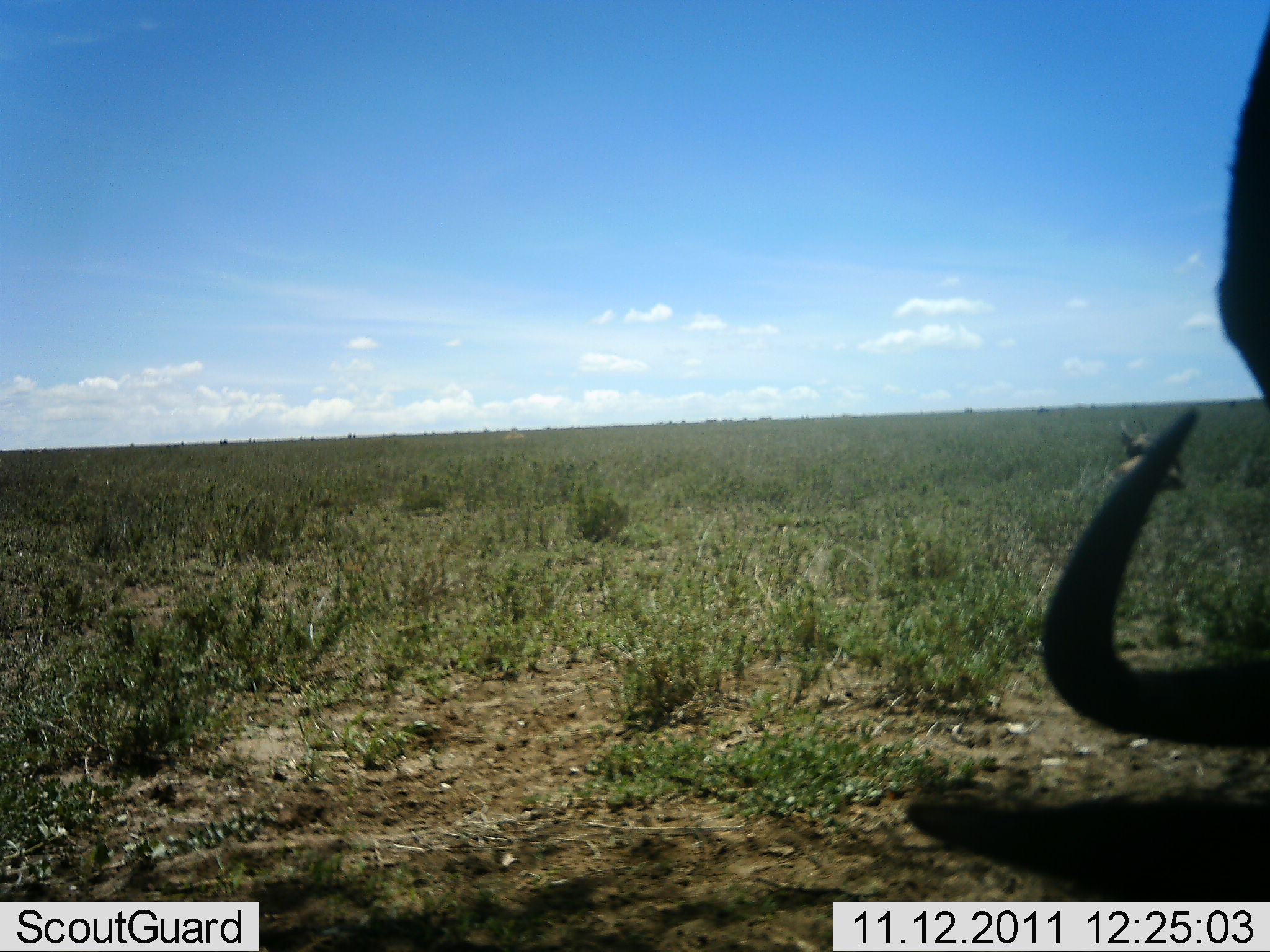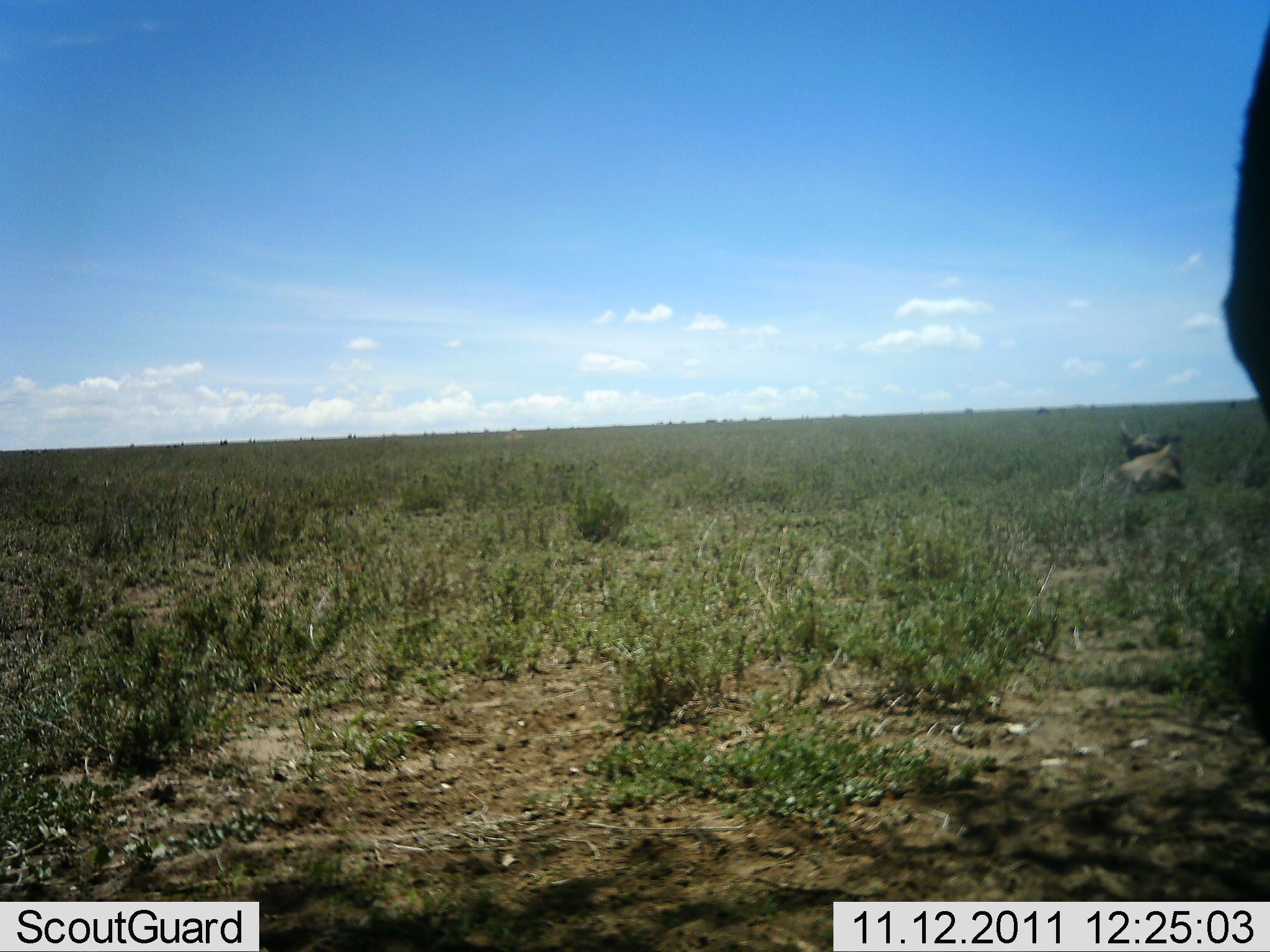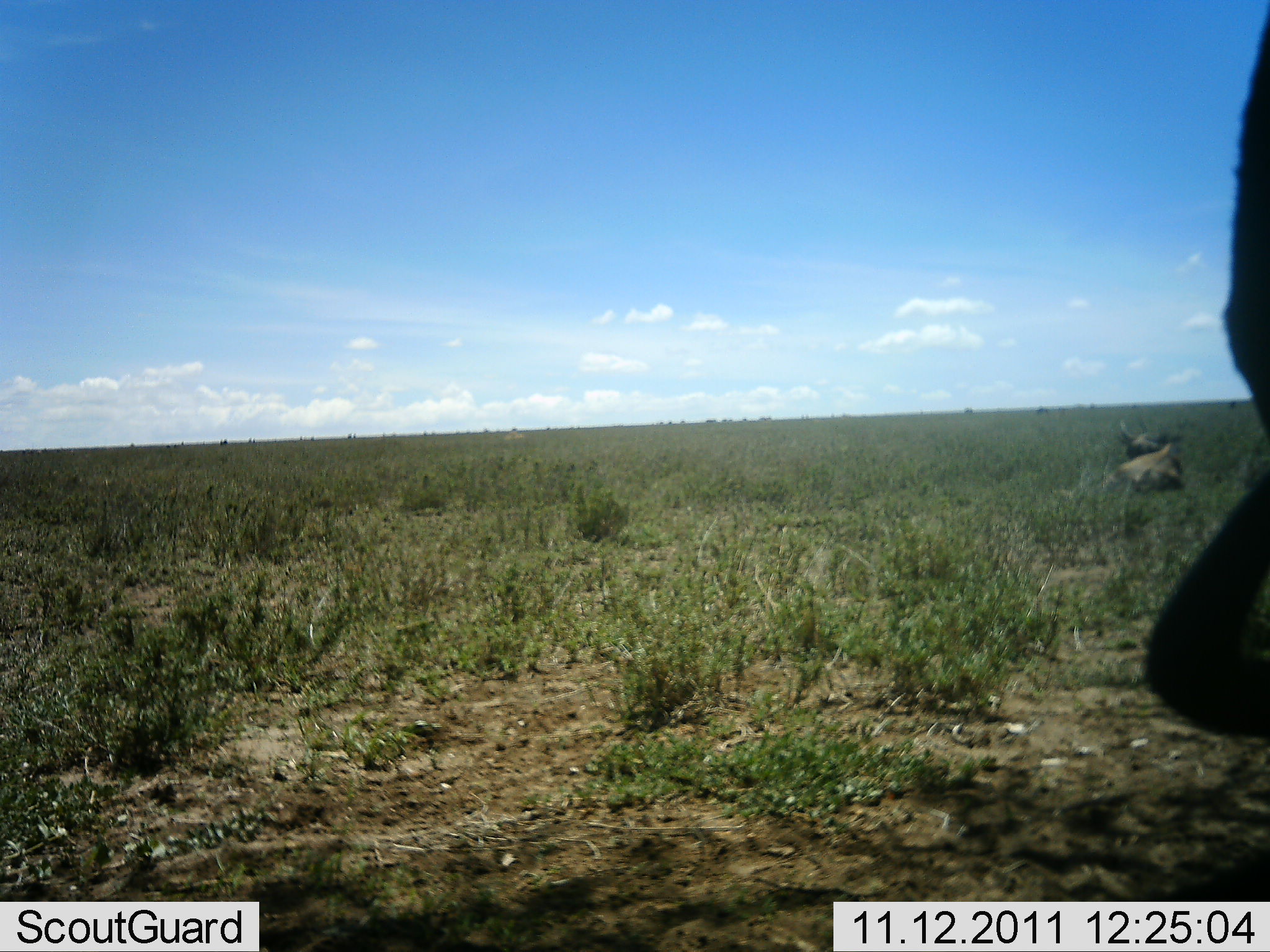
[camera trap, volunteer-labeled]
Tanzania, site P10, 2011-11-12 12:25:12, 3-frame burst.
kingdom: Animalia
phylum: Chordata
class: Mammalia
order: Artiodactyla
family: Bovidae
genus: Connochaetes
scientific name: Connochaetes taurinus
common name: blue wildebeest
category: wildebeest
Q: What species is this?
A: Wildebeest (blue wildebeest) (Connochaetes taurinus).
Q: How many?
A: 1.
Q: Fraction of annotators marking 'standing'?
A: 42%.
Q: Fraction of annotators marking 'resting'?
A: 33%.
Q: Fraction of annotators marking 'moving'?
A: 8%.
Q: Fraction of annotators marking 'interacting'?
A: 0%.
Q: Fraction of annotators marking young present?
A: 0%.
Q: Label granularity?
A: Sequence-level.